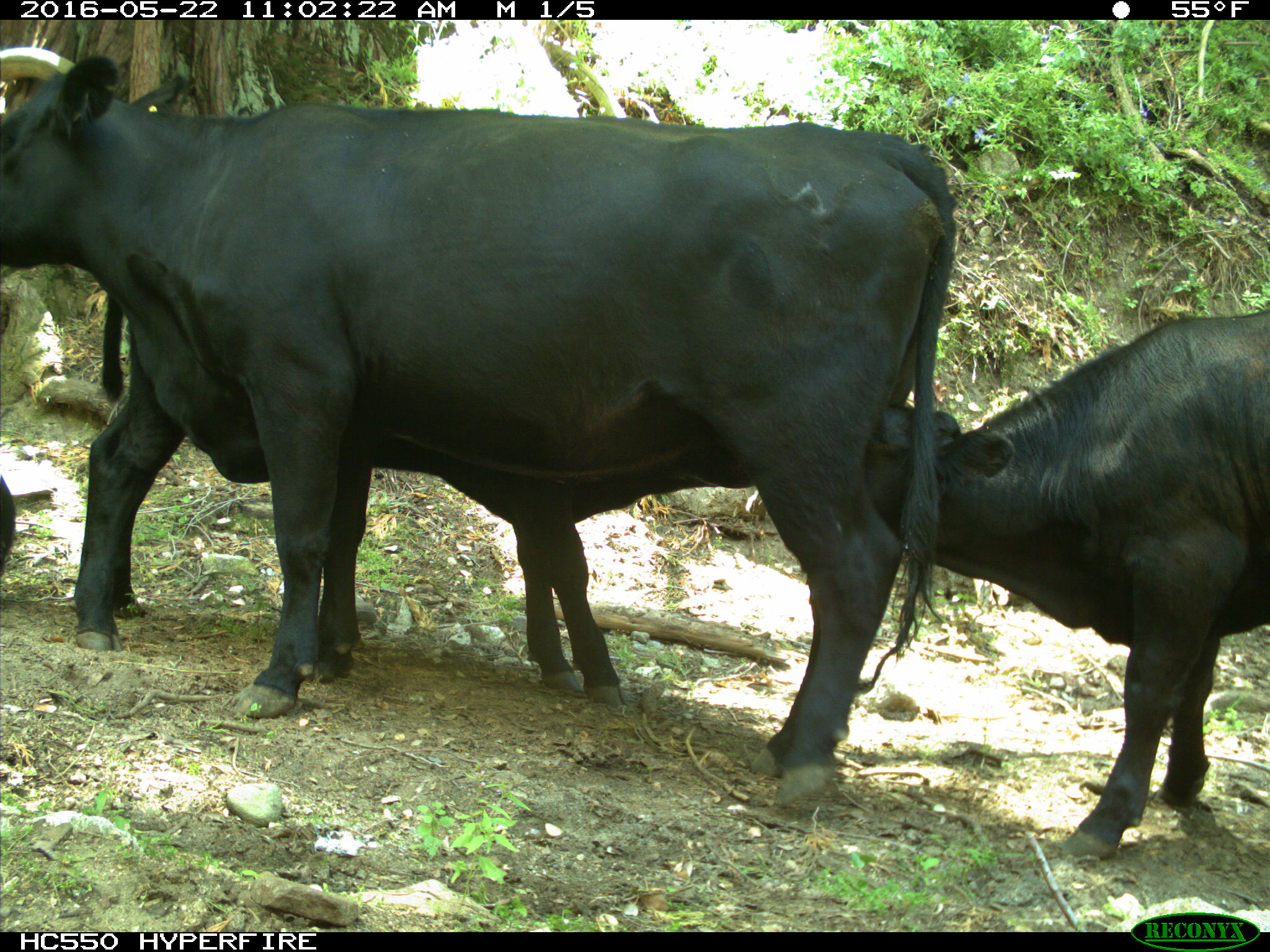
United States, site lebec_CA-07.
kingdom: Animalia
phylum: Chordata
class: Mammalia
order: Artiodactyla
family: Bovidae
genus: Bos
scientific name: Bos taurus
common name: domestic cow